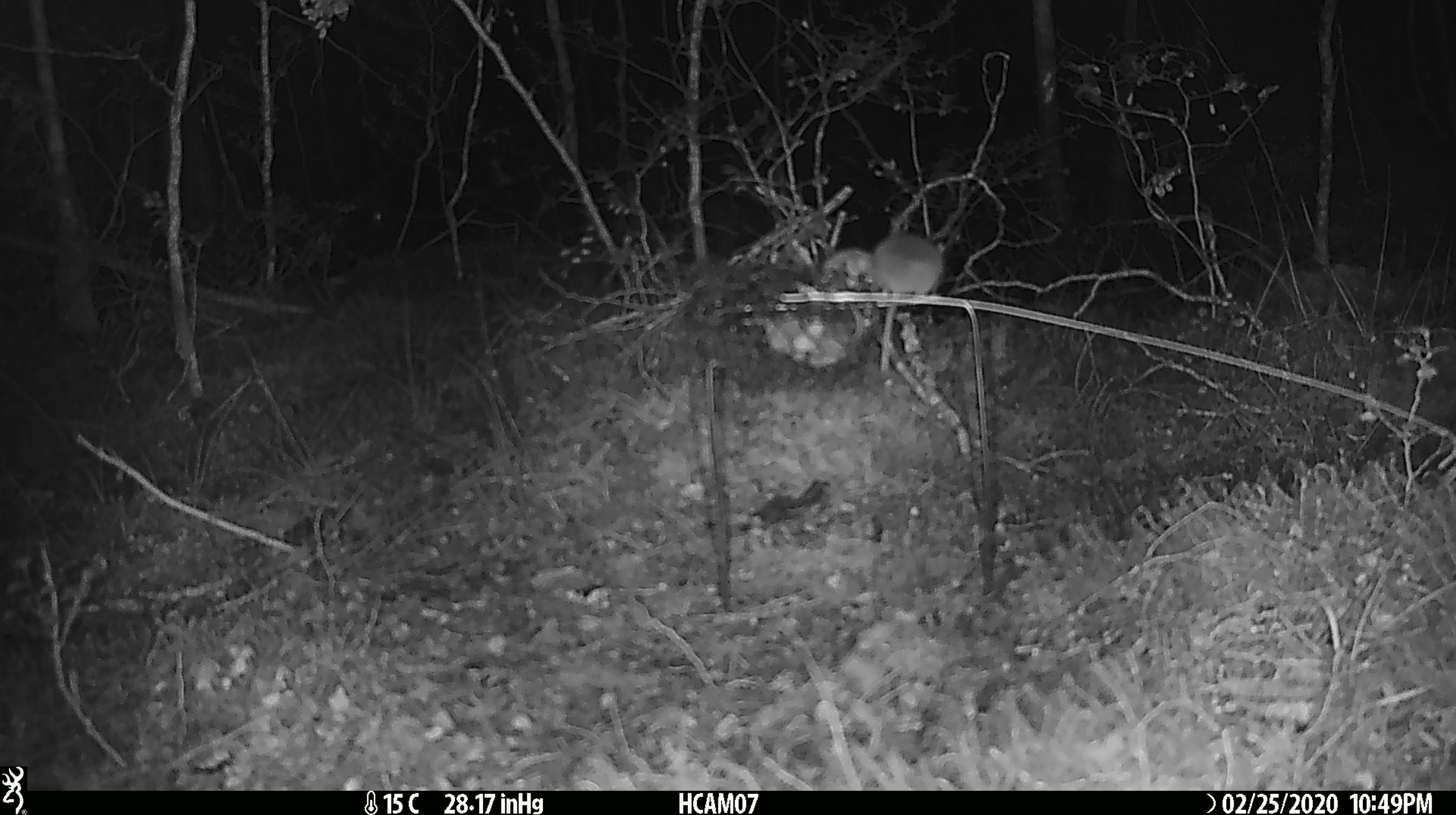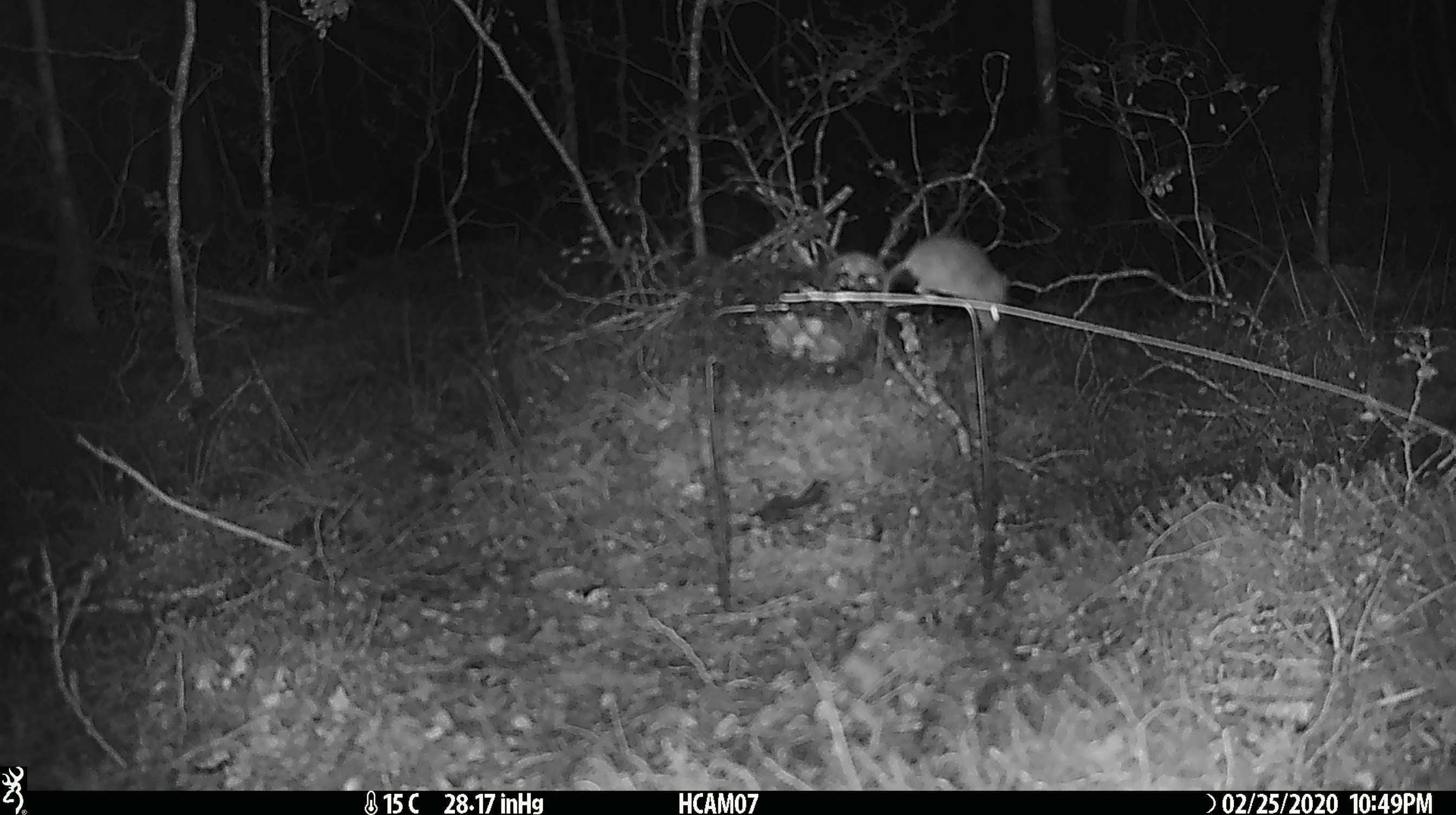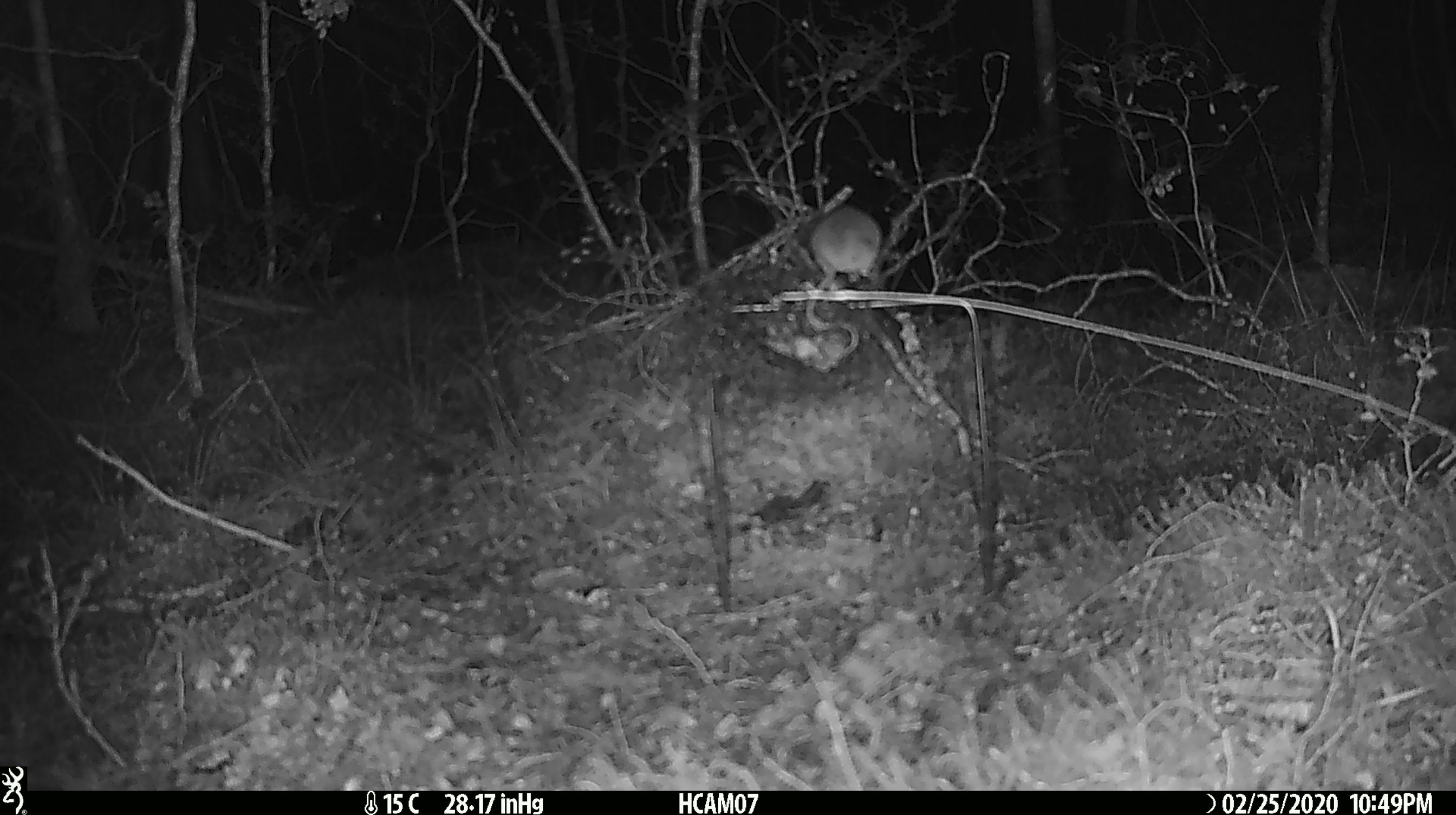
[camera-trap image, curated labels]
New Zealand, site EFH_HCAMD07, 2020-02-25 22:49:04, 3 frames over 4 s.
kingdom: Animalia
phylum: Chordata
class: Mammalia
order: Rodentia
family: Muridae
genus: Mus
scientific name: Mus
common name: mouse